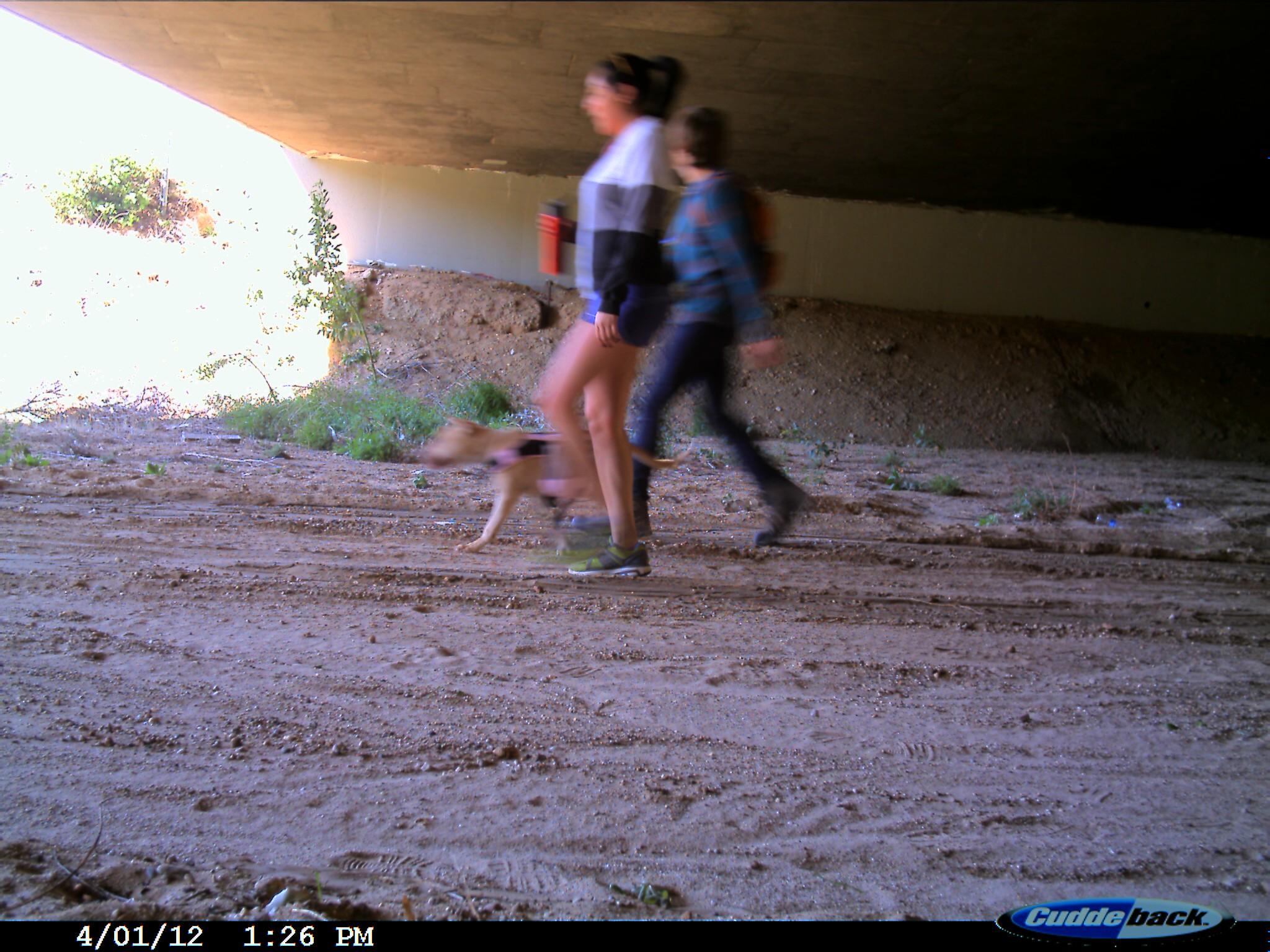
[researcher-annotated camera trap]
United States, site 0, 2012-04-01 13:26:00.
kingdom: Animalia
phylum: Chordata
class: Mammalia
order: Carnivora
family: Canidae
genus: Canis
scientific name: Canis familiaris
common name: domestic dog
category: dog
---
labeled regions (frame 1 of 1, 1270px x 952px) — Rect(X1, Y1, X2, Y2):
dog: Rect(413, 411, 710, 565)